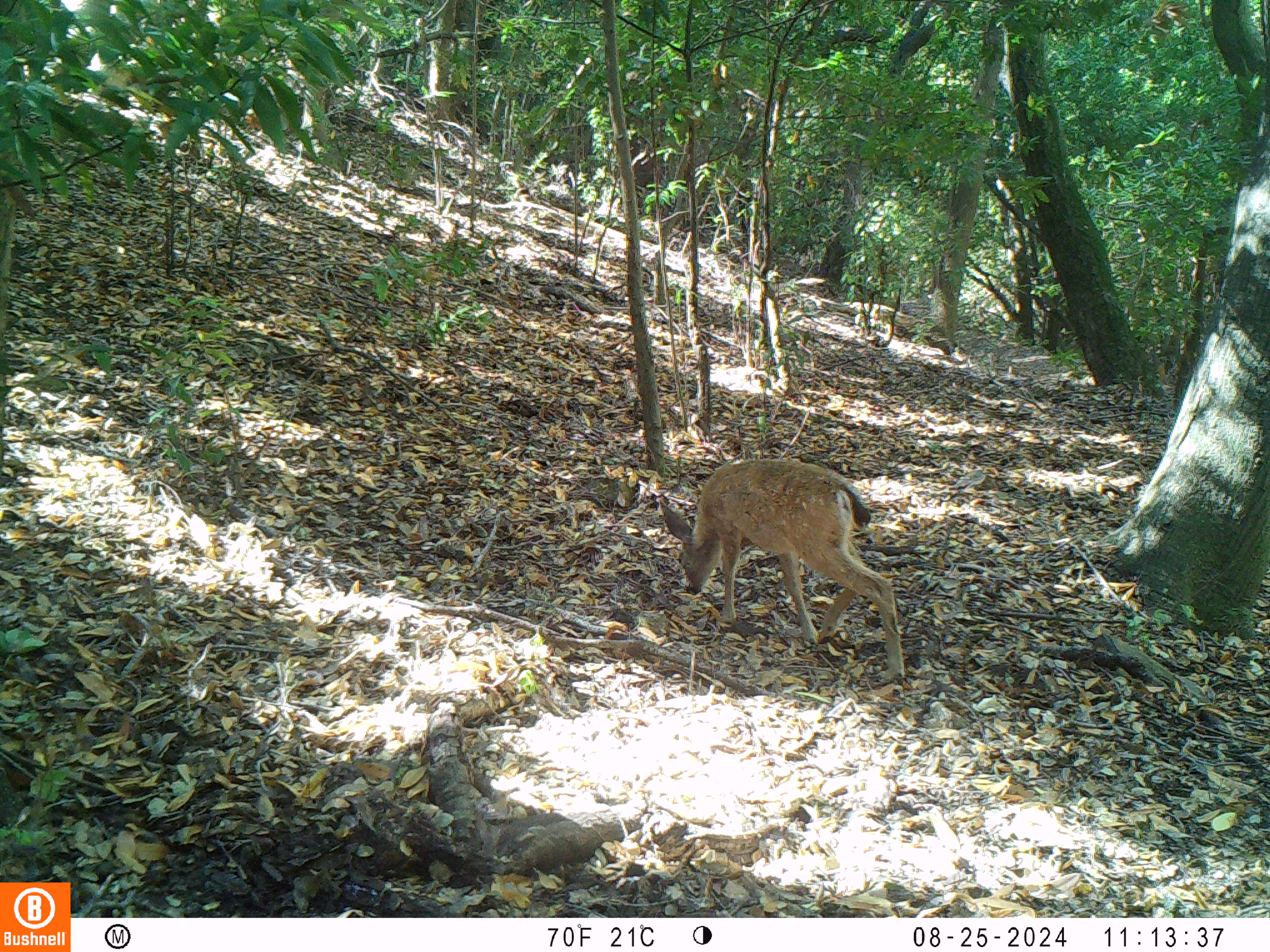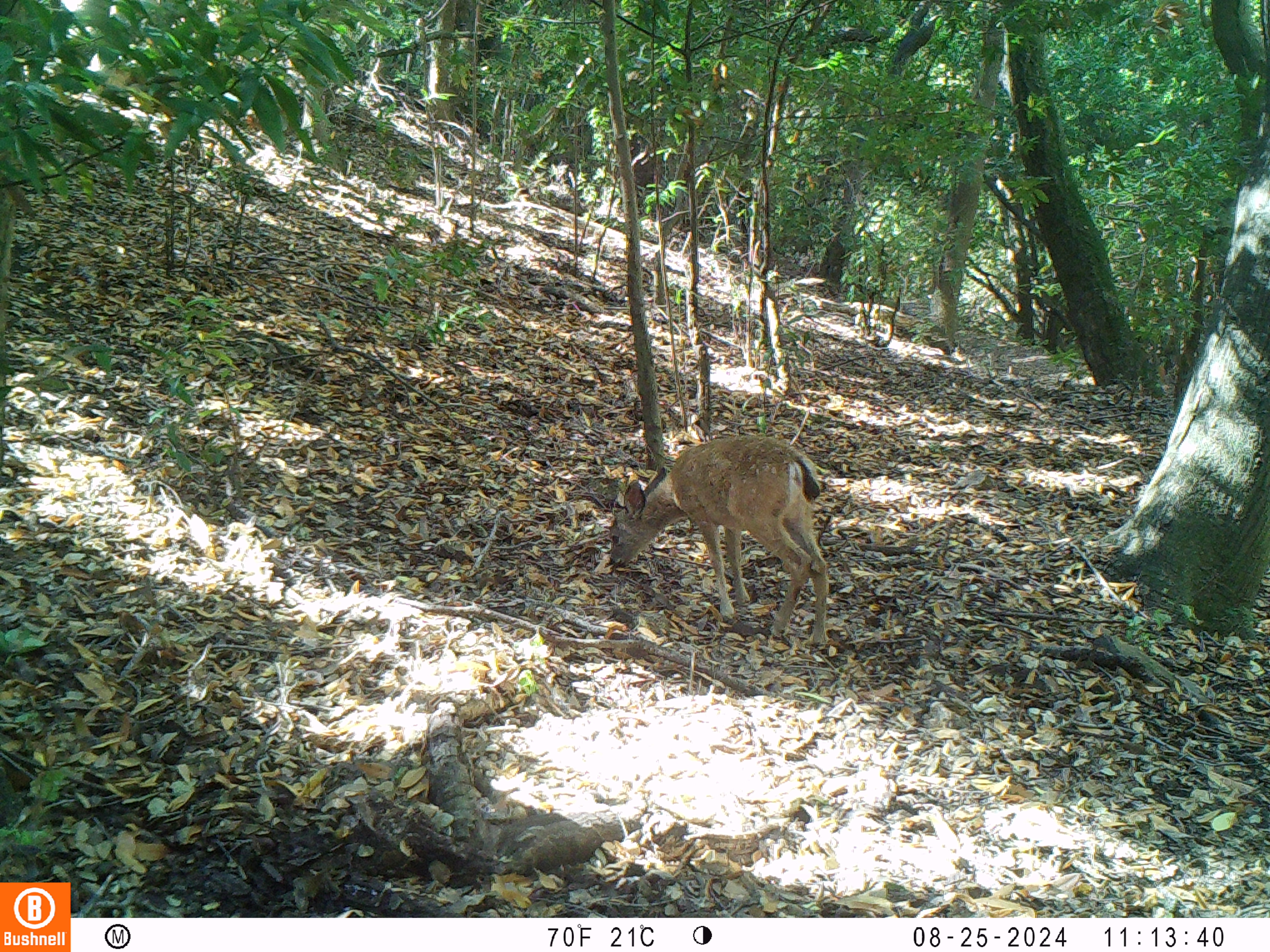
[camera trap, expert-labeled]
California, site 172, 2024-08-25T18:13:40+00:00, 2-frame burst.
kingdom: Animalia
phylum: Chordata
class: Mammalia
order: Artiodactyla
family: Cervidae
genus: Odocoileus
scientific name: Odocoileus hemionus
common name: mule deer